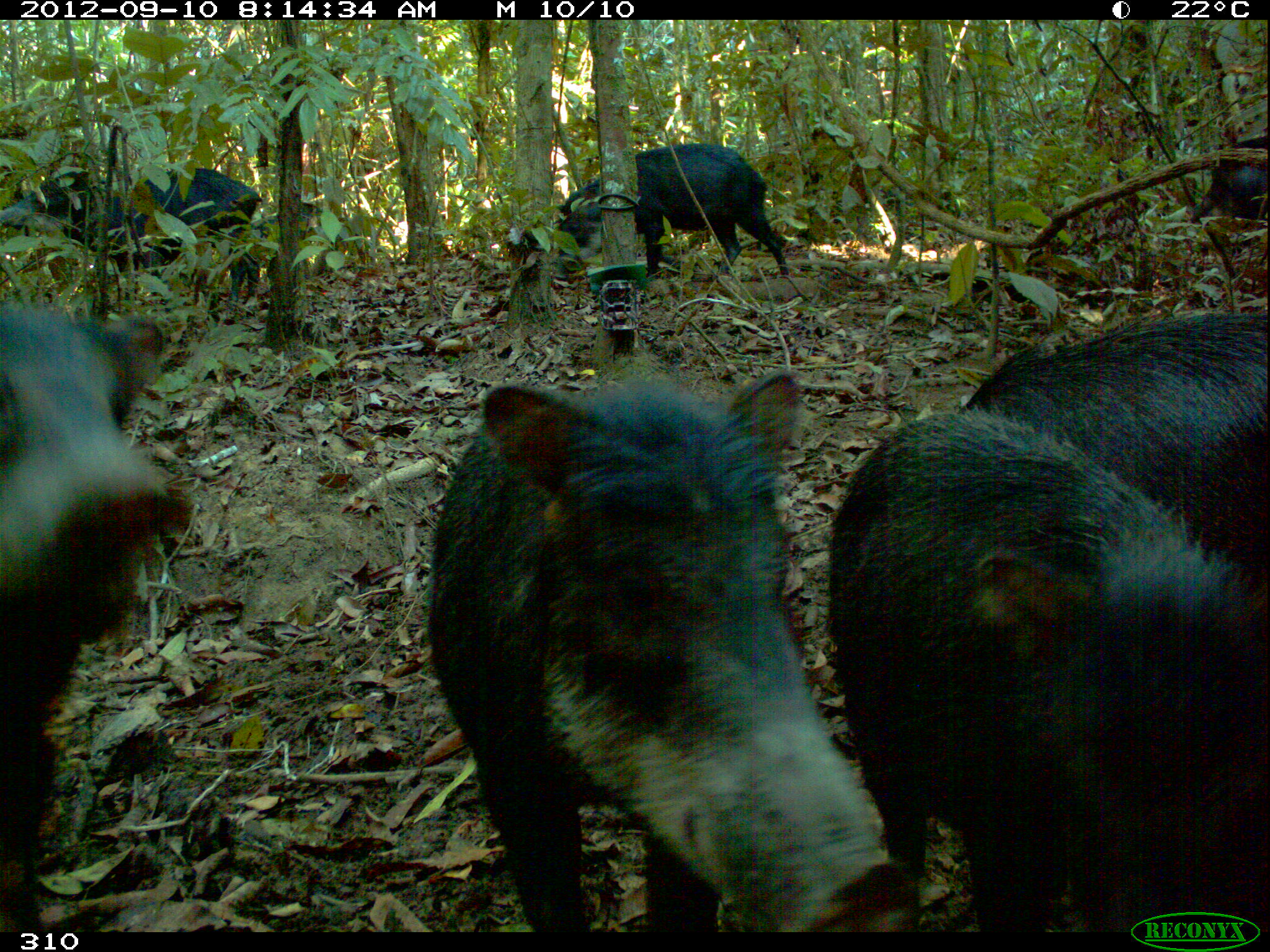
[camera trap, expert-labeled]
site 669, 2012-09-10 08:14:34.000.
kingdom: Animalia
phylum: Chordata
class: Mammalia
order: Artiodactyla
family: Tayassuidae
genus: Tayassu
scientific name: Tayassu pecari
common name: white-lipped peccary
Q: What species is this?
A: Tayassu pecari (white-lipped peccary).